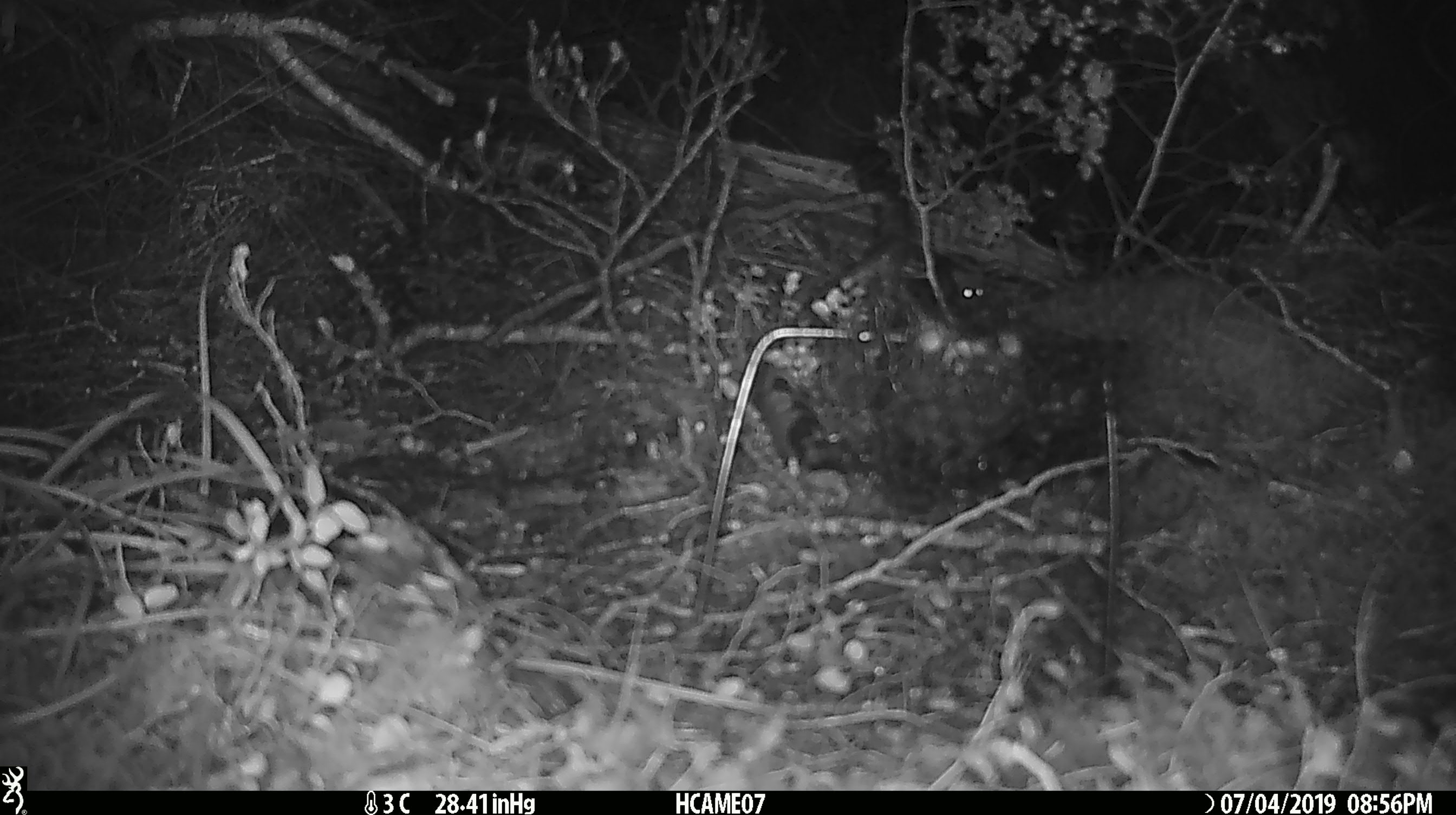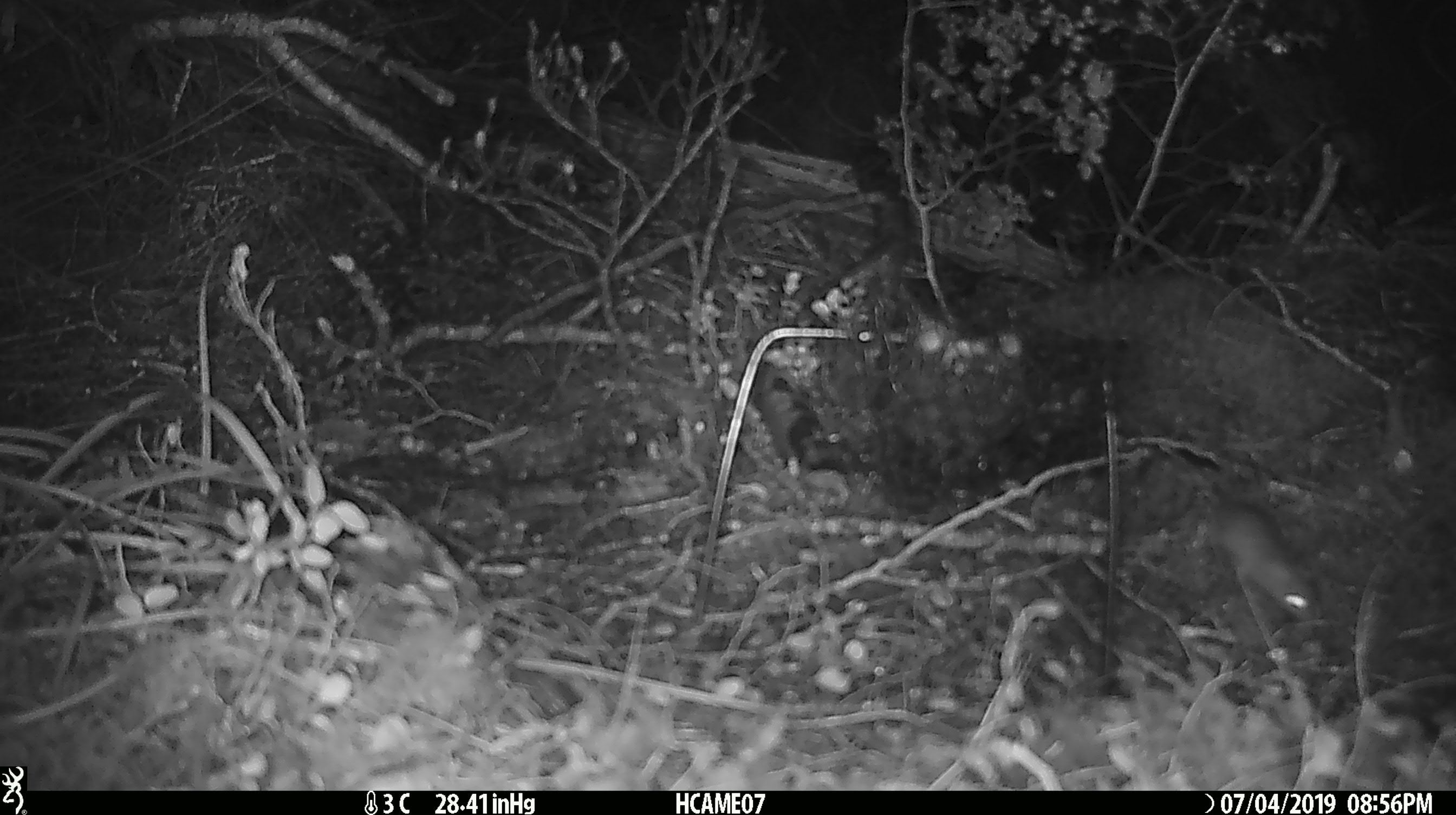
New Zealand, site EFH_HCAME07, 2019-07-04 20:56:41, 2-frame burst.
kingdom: Animalia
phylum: Chordata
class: Mammalia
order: Rodentia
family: Muridae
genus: Mus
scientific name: Mus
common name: mouse